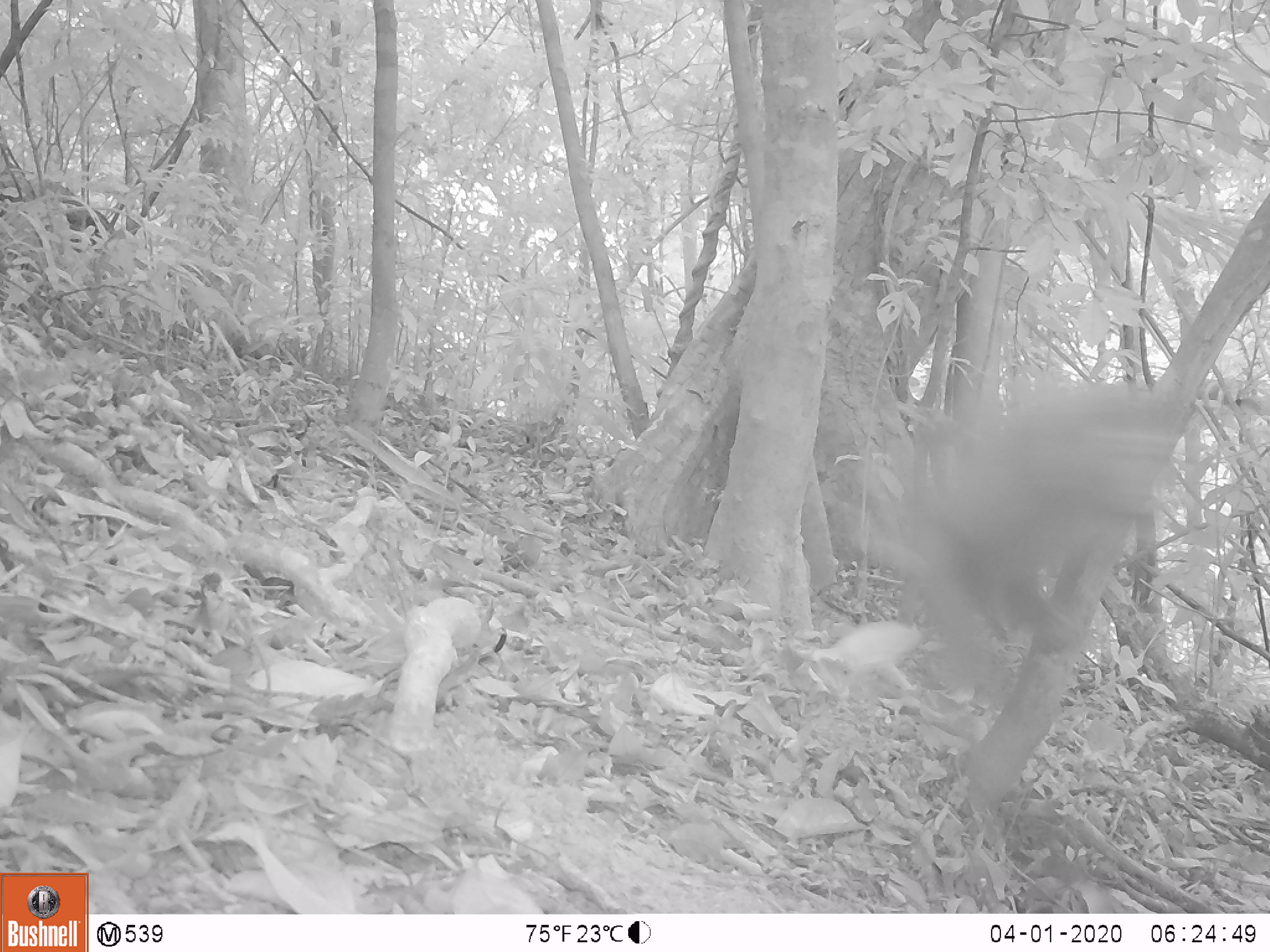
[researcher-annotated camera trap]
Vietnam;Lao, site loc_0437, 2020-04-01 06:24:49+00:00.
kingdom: Animalia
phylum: Chordata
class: Mammalia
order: Primates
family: Cercopithecidae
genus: Macaca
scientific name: Macaca nemestrina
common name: pig-tailed macaque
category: pig tailed macaque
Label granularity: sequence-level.